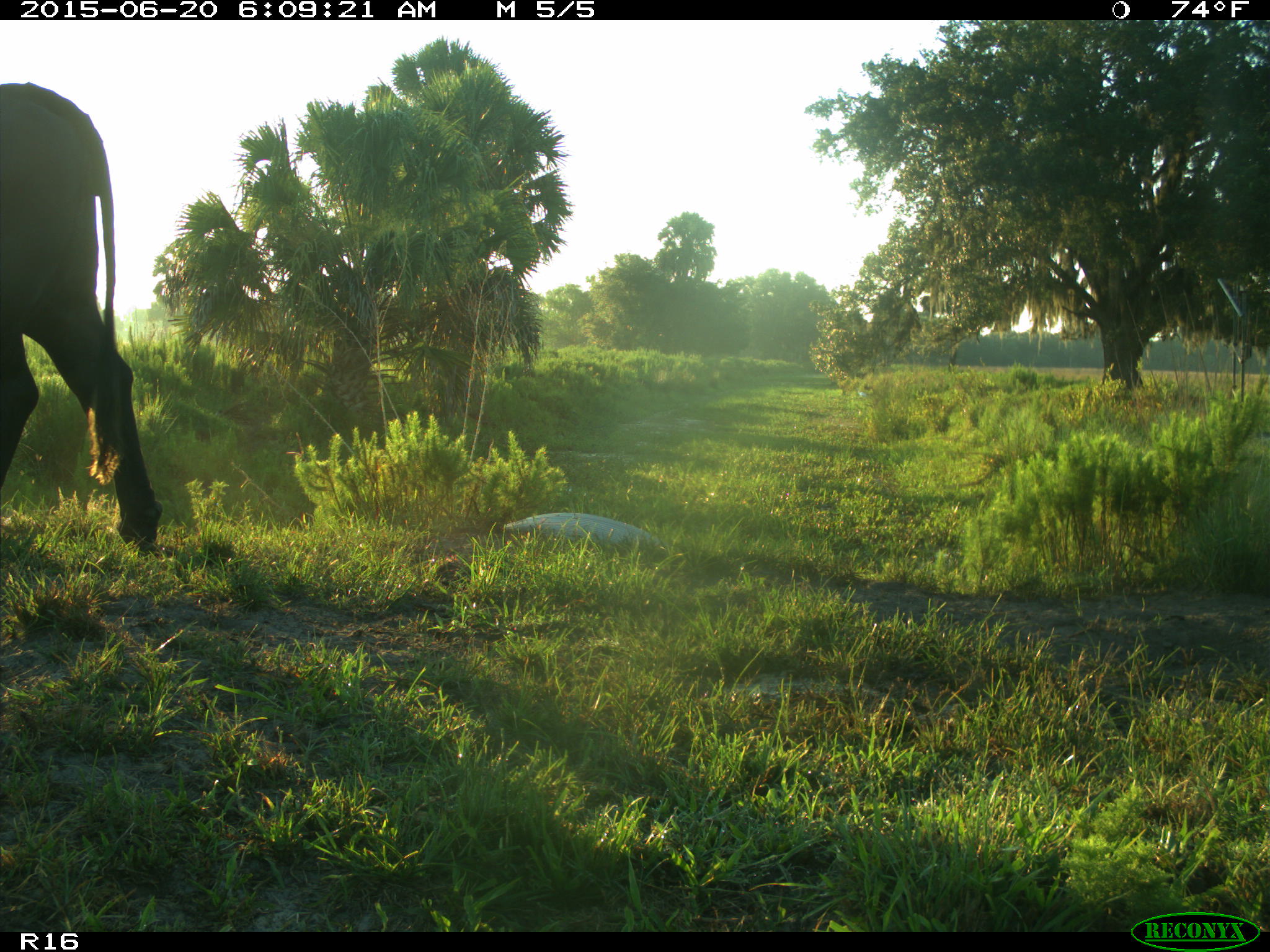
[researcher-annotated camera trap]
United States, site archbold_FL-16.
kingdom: Animalia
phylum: Chordata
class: Mammalia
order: Artiodactyla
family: Bovidae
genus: Bos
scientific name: Bos taurus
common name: domestic cow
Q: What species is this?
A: Bos taurus (domestic cow).